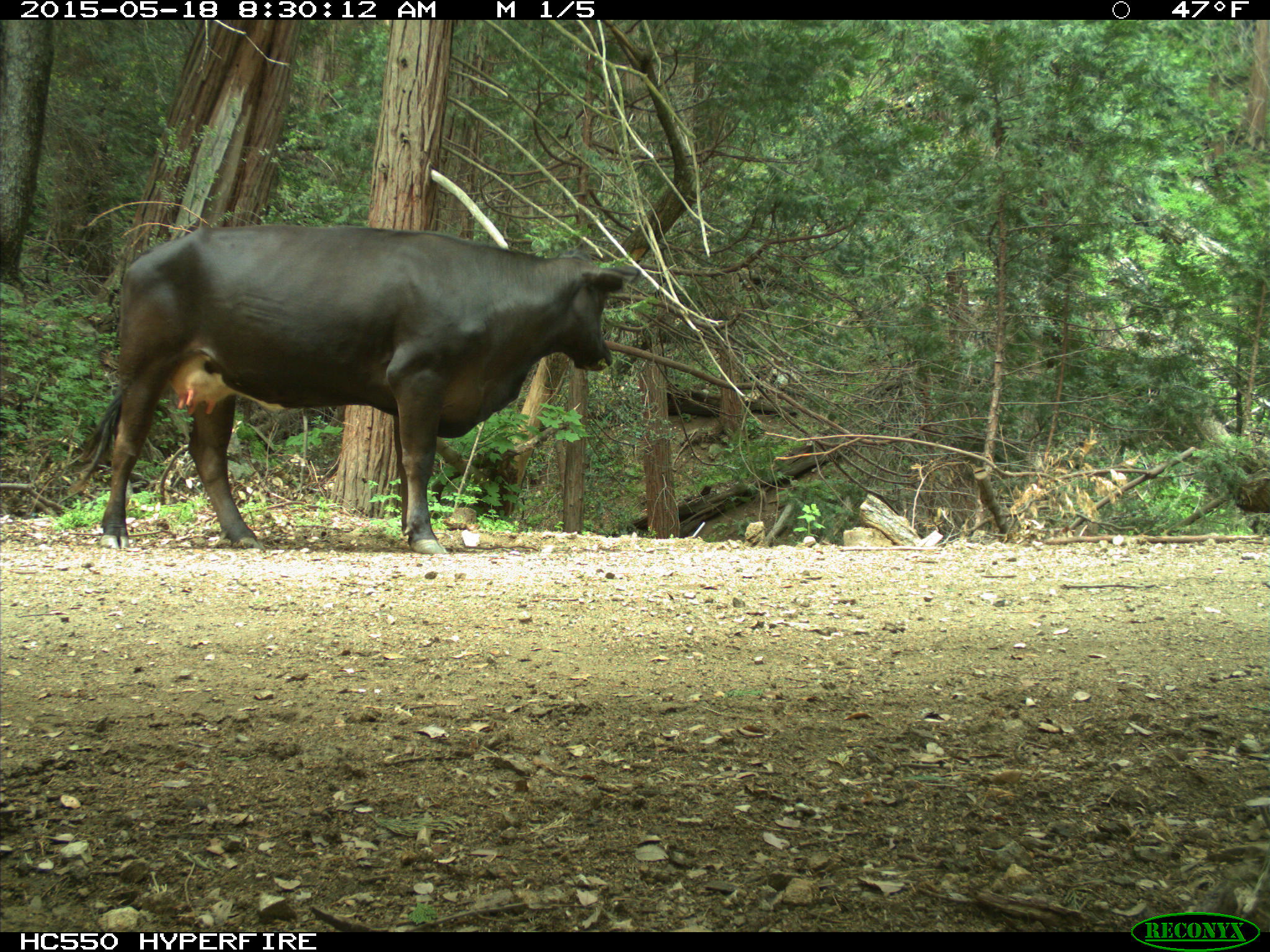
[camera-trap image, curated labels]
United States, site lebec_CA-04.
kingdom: Animalia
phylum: Chordata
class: Mammalia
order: Artiodactyla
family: Bovidae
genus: Bos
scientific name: Bos taurus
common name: domestic cow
Bos taurus (domestic cow).